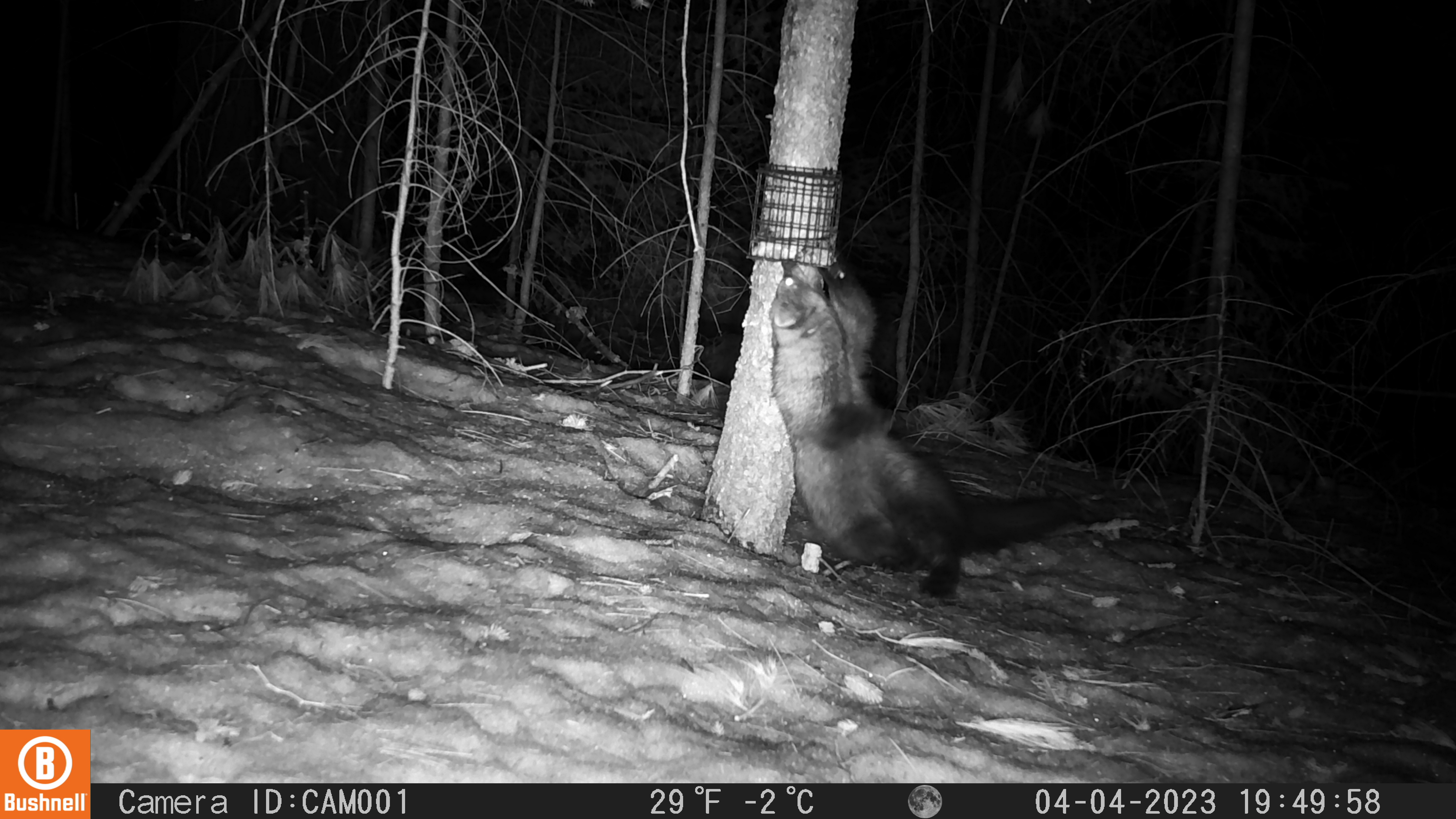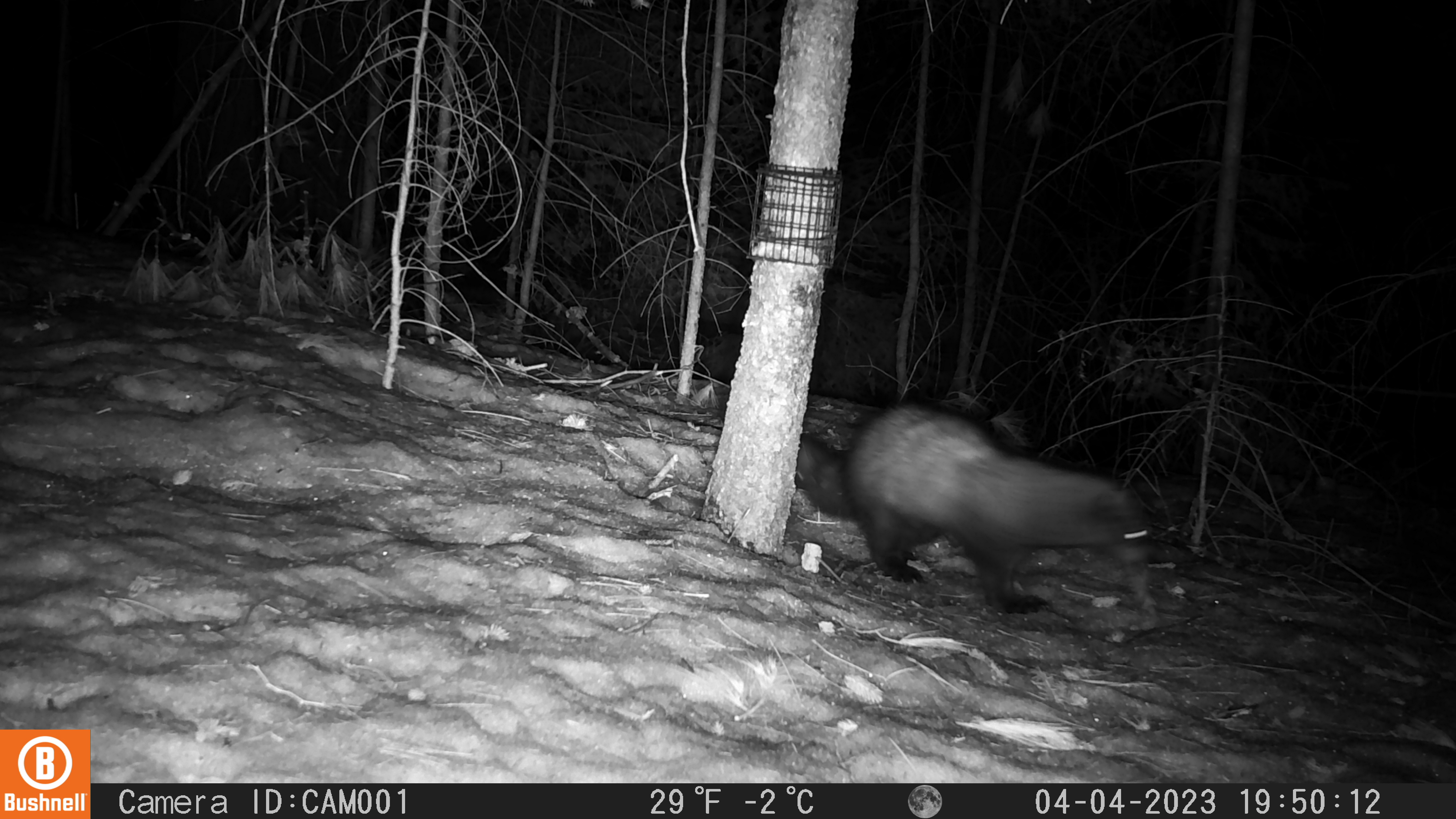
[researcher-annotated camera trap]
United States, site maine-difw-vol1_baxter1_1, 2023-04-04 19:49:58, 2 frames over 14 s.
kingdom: Animalia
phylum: Chordata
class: Mammalia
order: Carnivora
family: Mustelidae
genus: Pekania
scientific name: Pekania pennanti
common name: fisher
Fisher (Pekania pennanti).